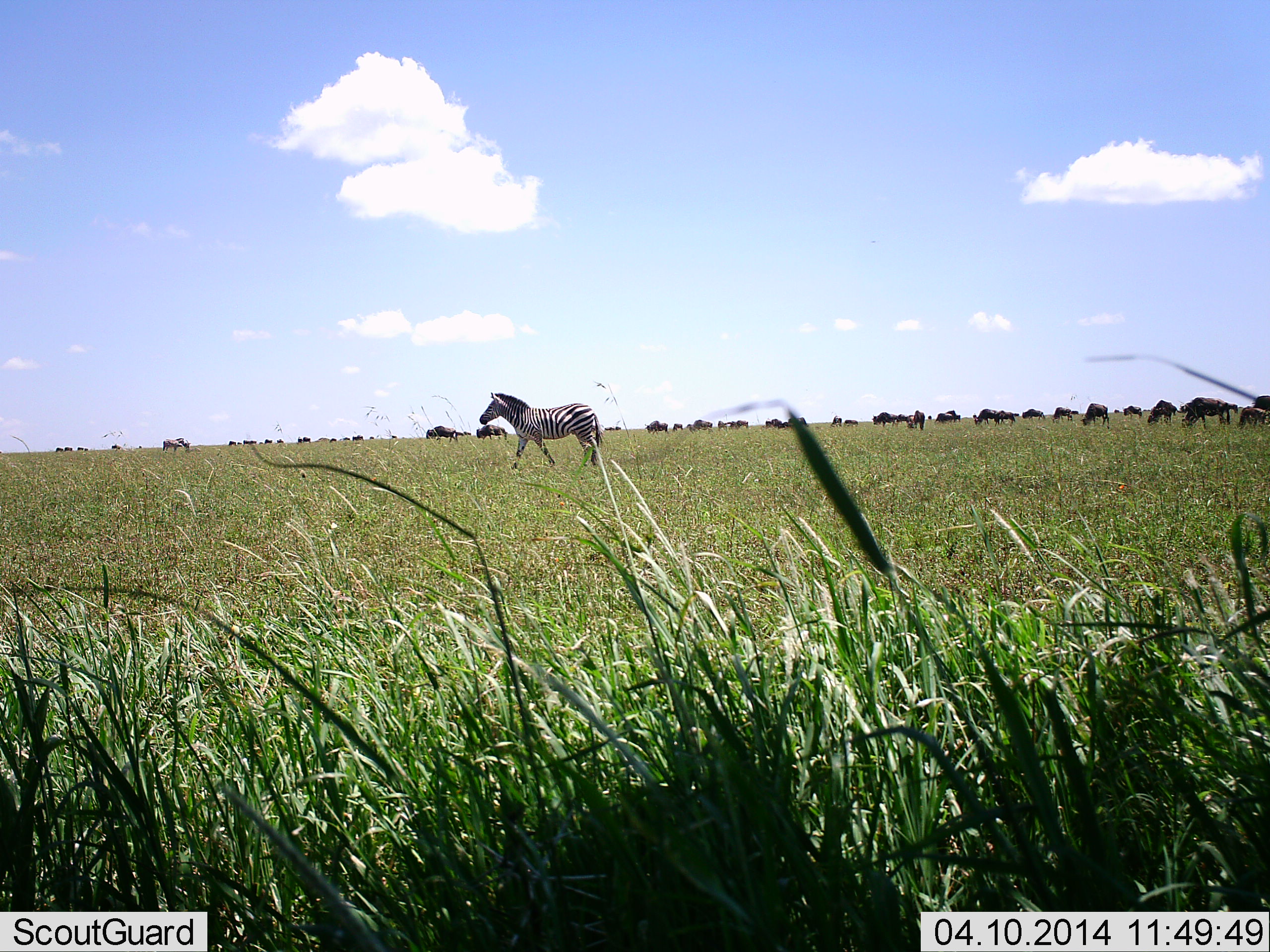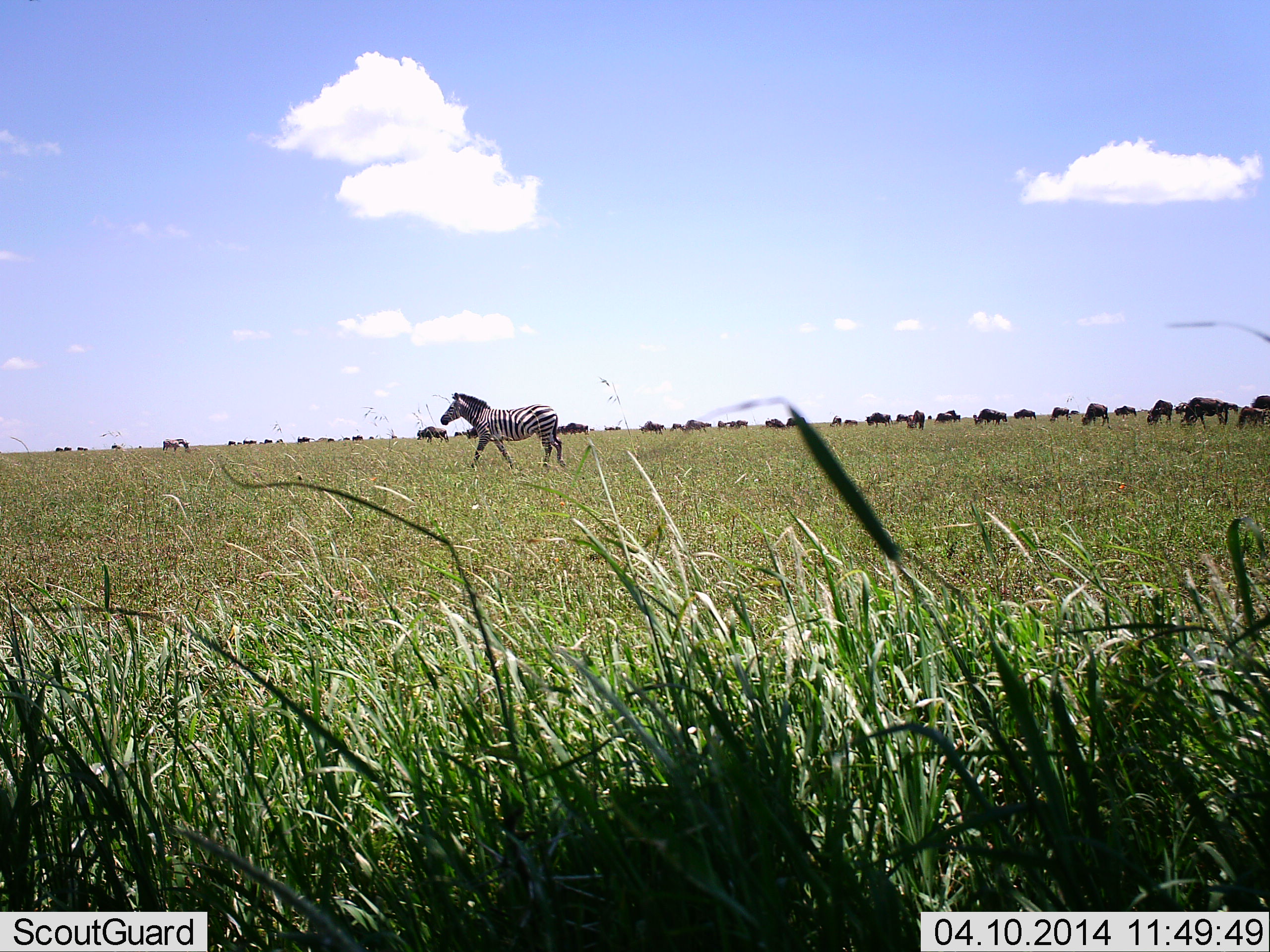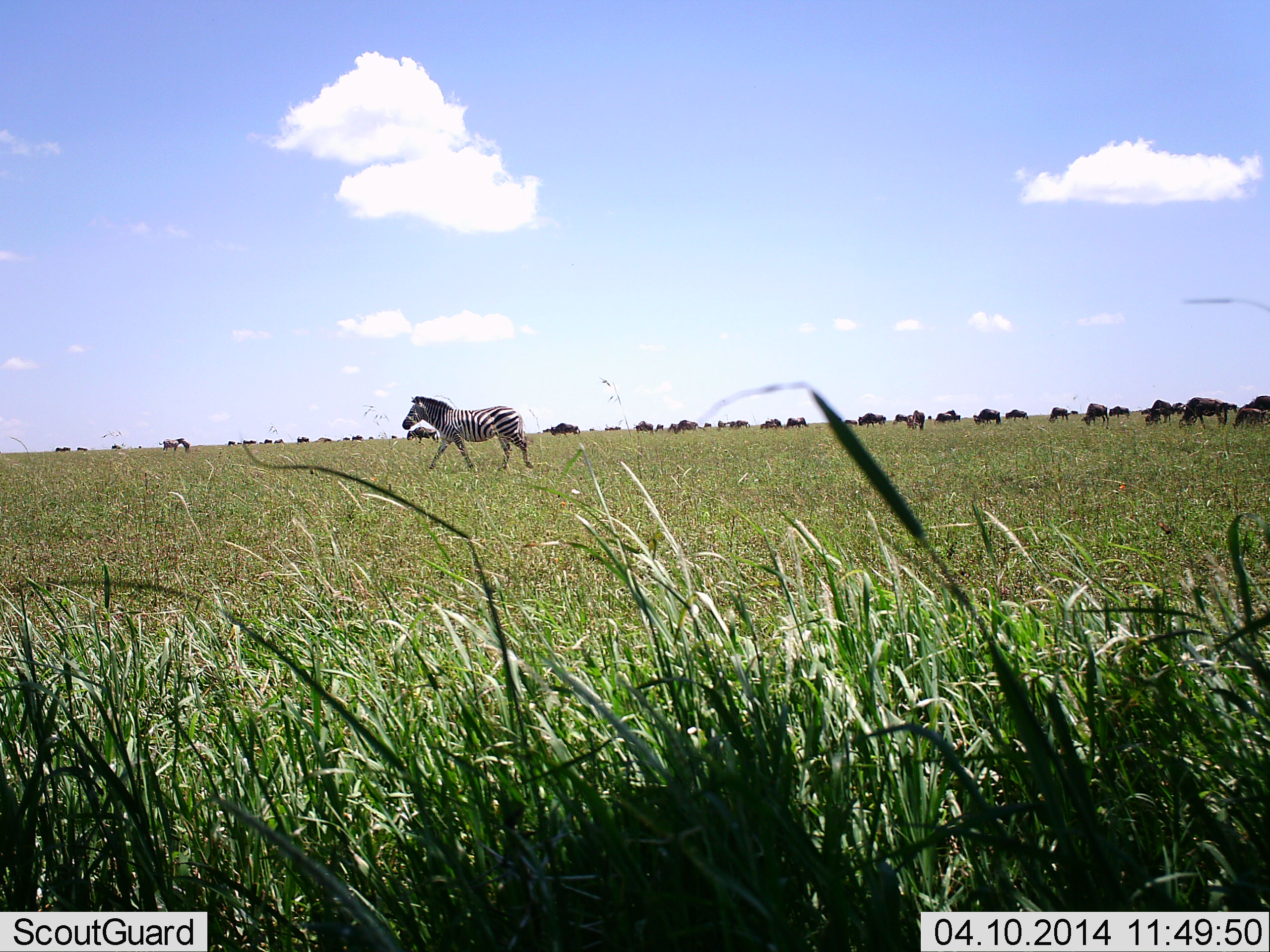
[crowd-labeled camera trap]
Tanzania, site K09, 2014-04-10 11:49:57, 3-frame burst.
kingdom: Animalia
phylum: Chordata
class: Mammalia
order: Artiodactyla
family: Bovidae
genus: Connochaetes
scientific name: Connochaetes taurinus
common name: blue wildebeest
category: wildebeest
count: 11-50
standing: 60%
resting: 10%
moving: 50%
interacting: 10%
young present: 0%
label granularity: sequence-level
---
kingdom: Animalia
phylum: Chordata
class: Mammalia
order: Perissodactyla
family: Equidae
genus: Equus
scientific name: Equus quagga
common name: plains zebra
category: zebra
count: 1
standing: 13%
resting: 0%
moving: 93%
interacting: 0%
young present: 0%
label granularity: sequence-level